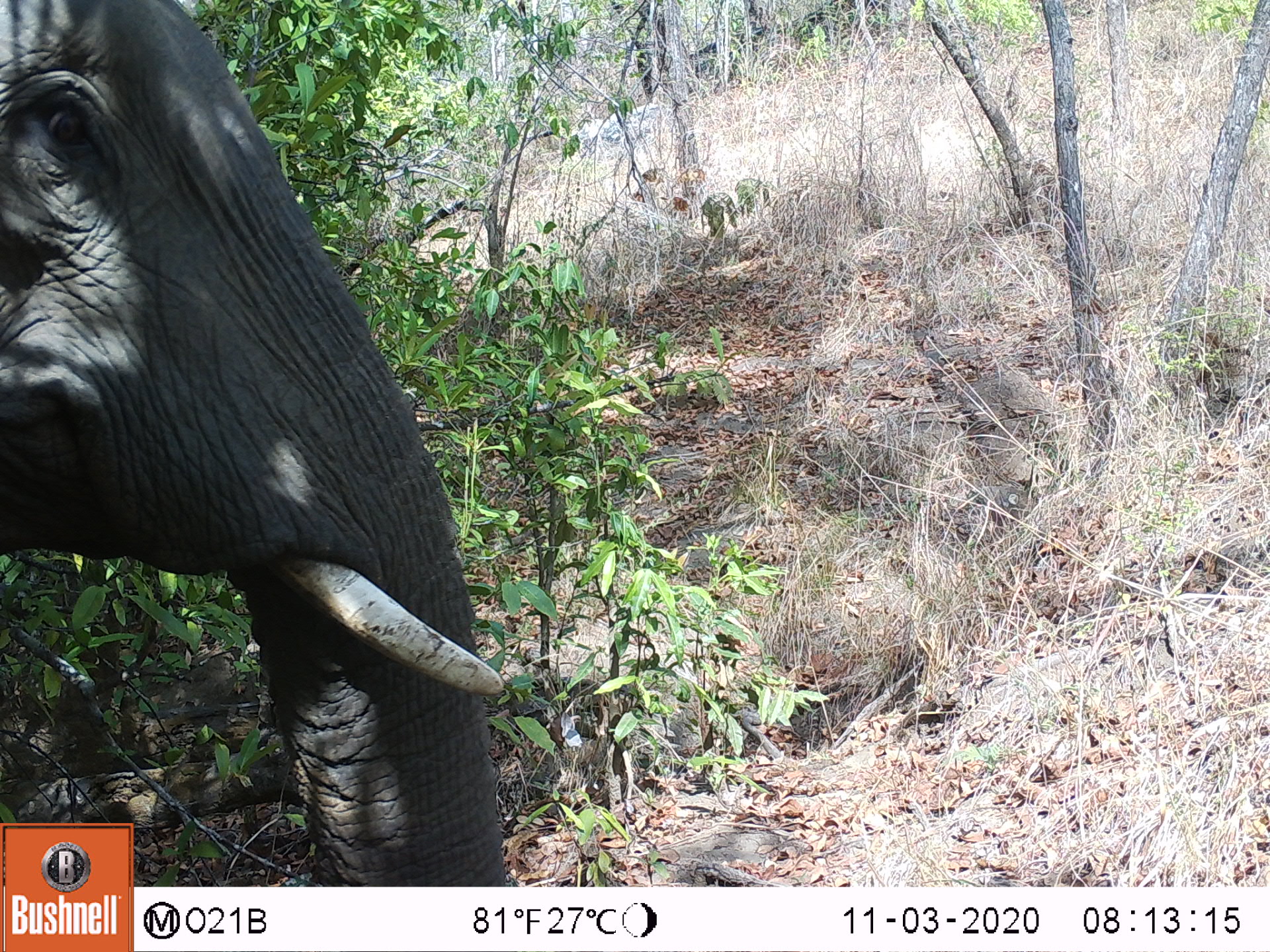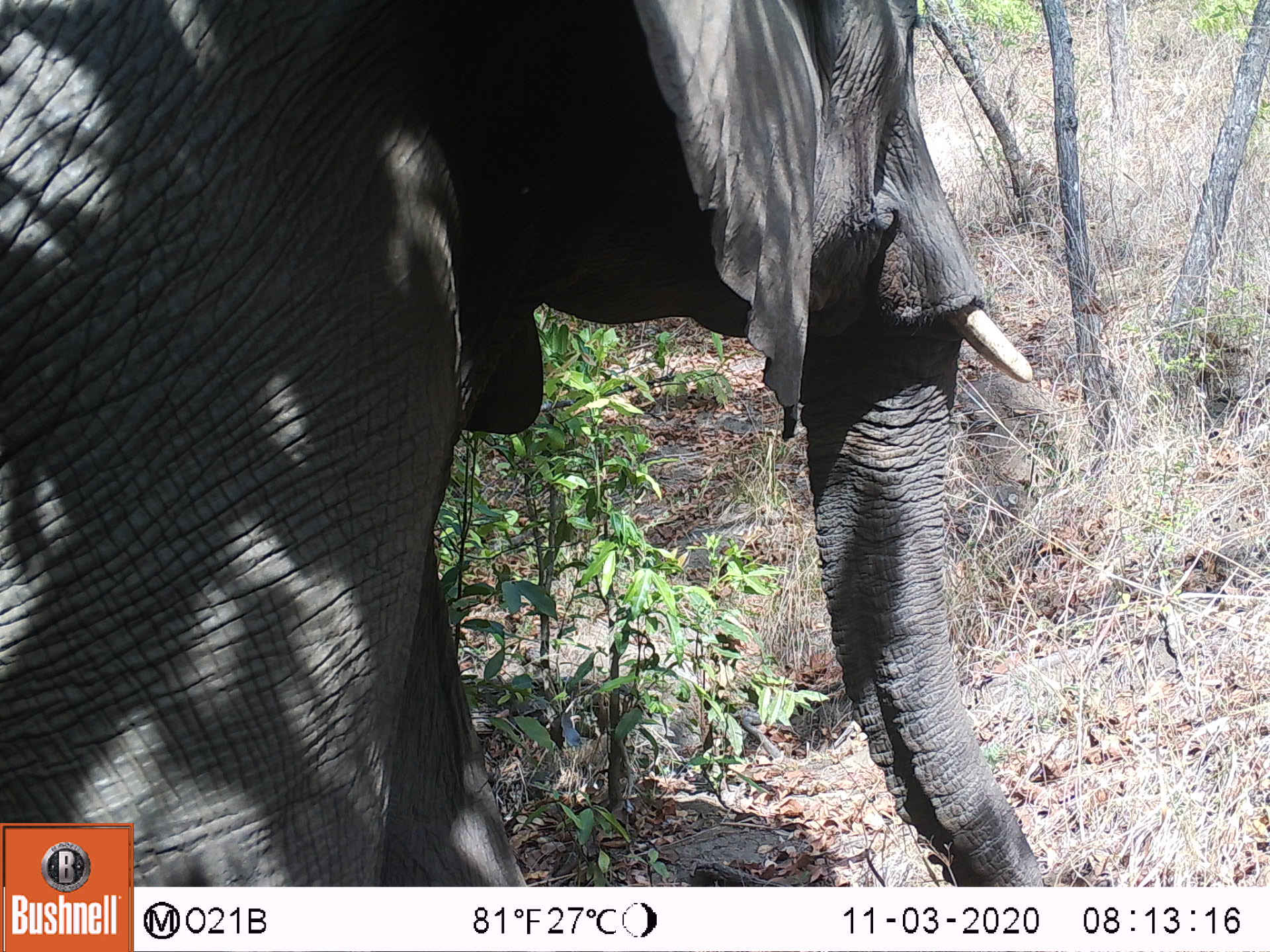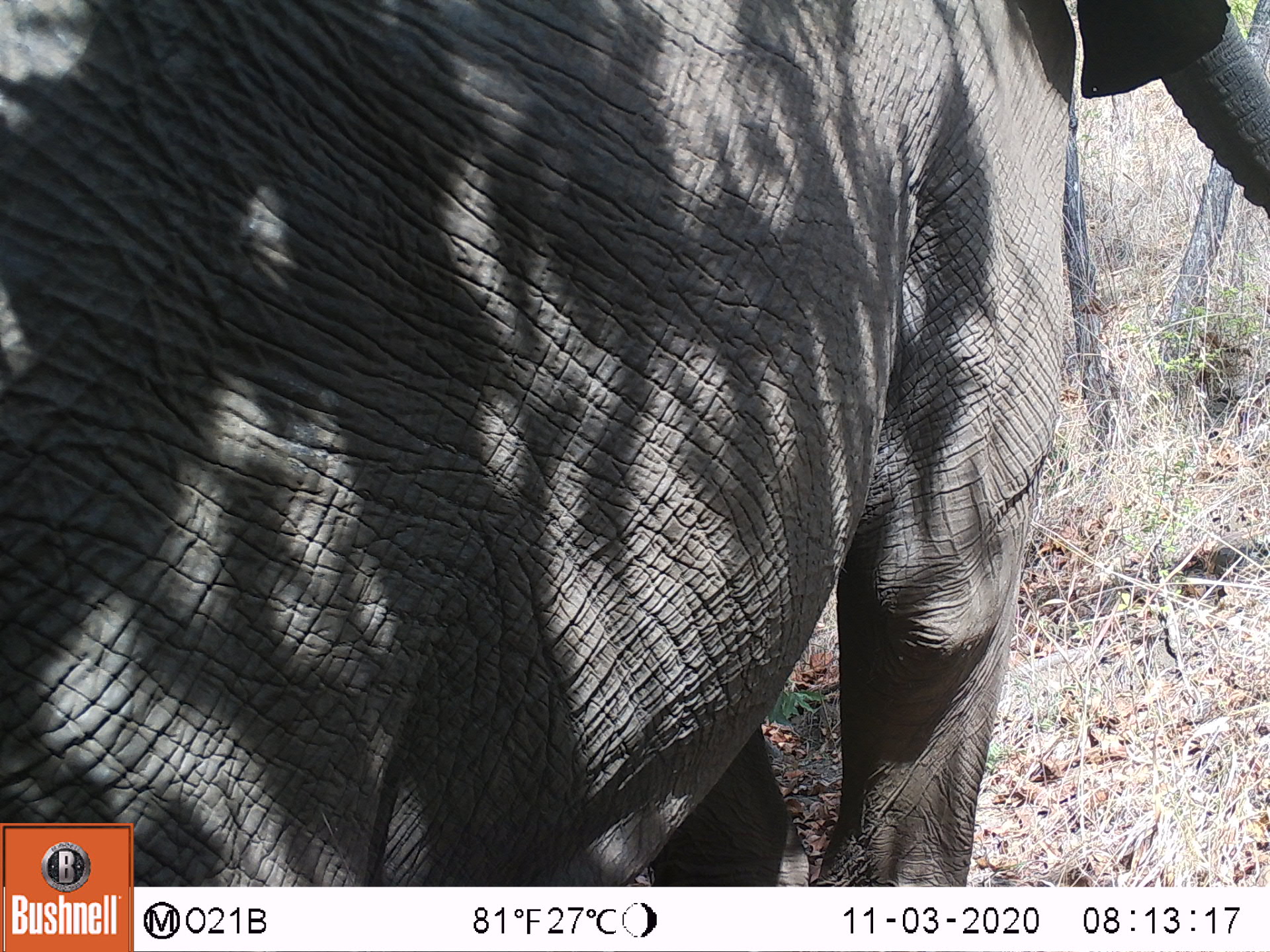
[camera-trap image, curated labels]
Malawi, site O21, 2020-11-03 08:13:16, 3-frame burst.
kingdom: Animalia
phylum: Chordata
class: Mammalia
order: Proboscidea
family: Elephantidae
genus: Loxodonta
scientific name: Loxodonta africana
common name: african savanna elephant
African savanna elephant (Loxodonta africana), count 1.